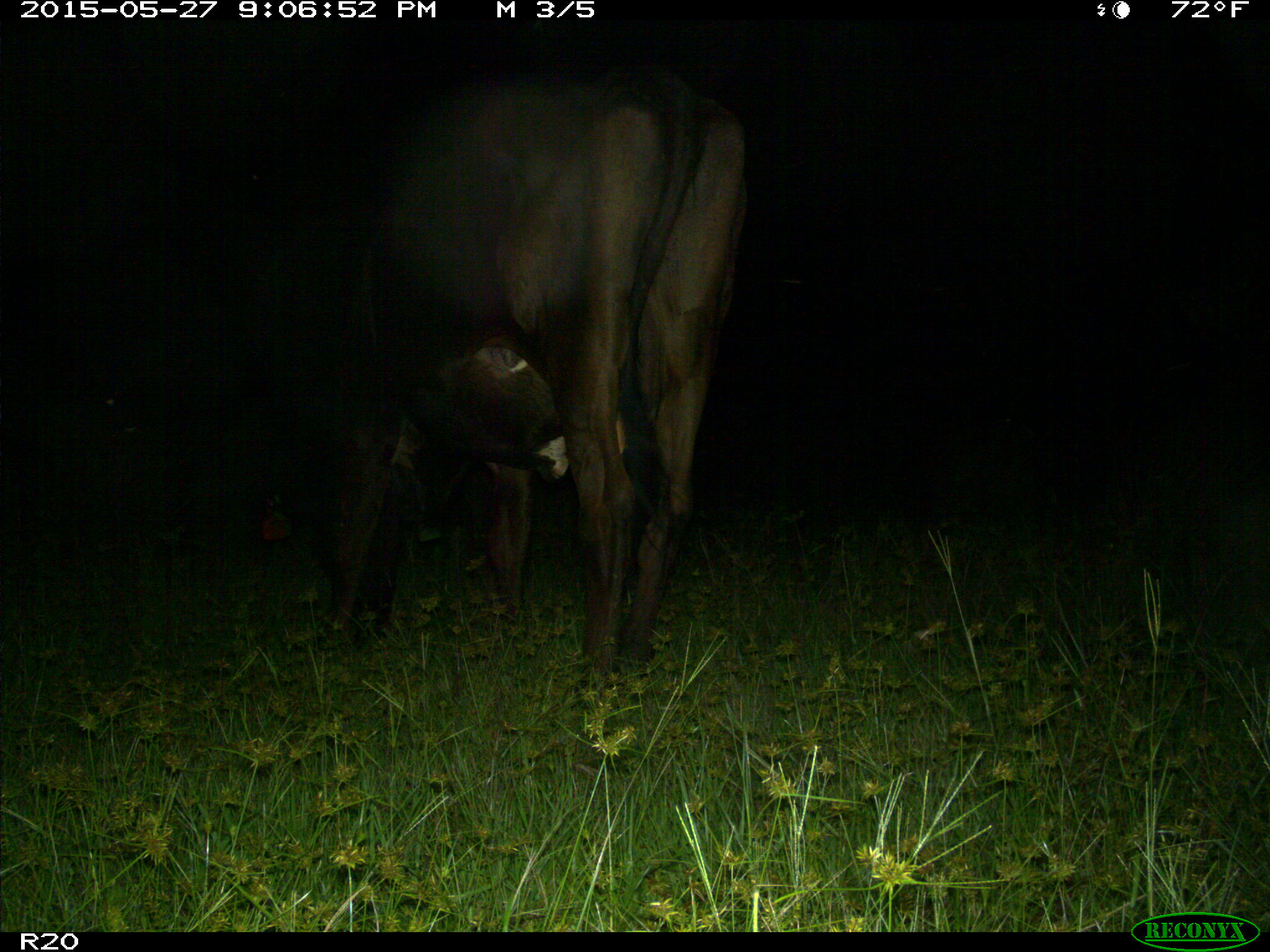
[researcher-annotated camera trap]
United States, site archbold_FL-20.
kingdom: Animalia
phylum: Chordata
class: Mammalia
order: Artiodactyla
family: Bovidae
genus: Bos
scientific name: Bos taurus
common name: domestic cow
Bos taurus (domestic cow).